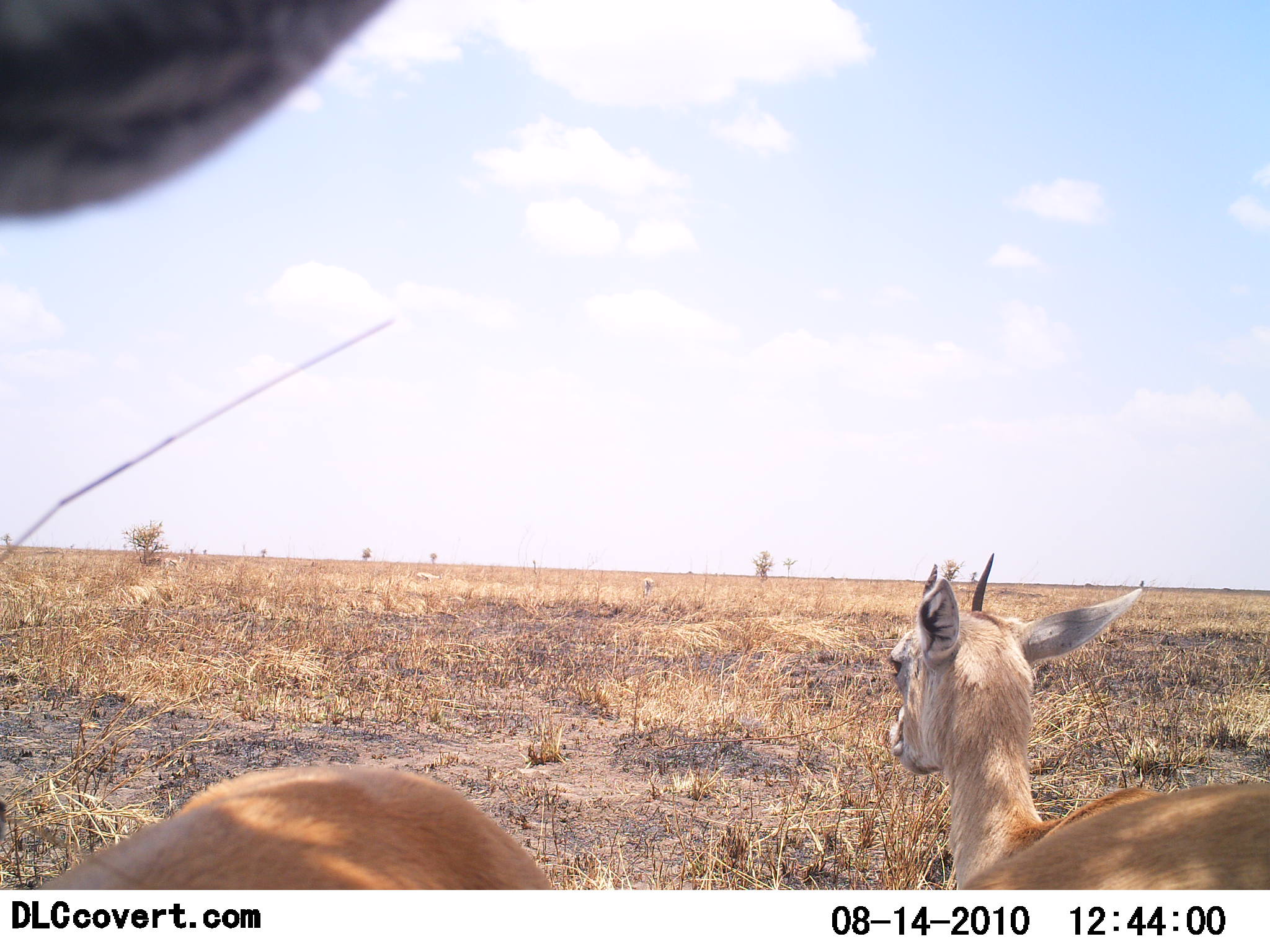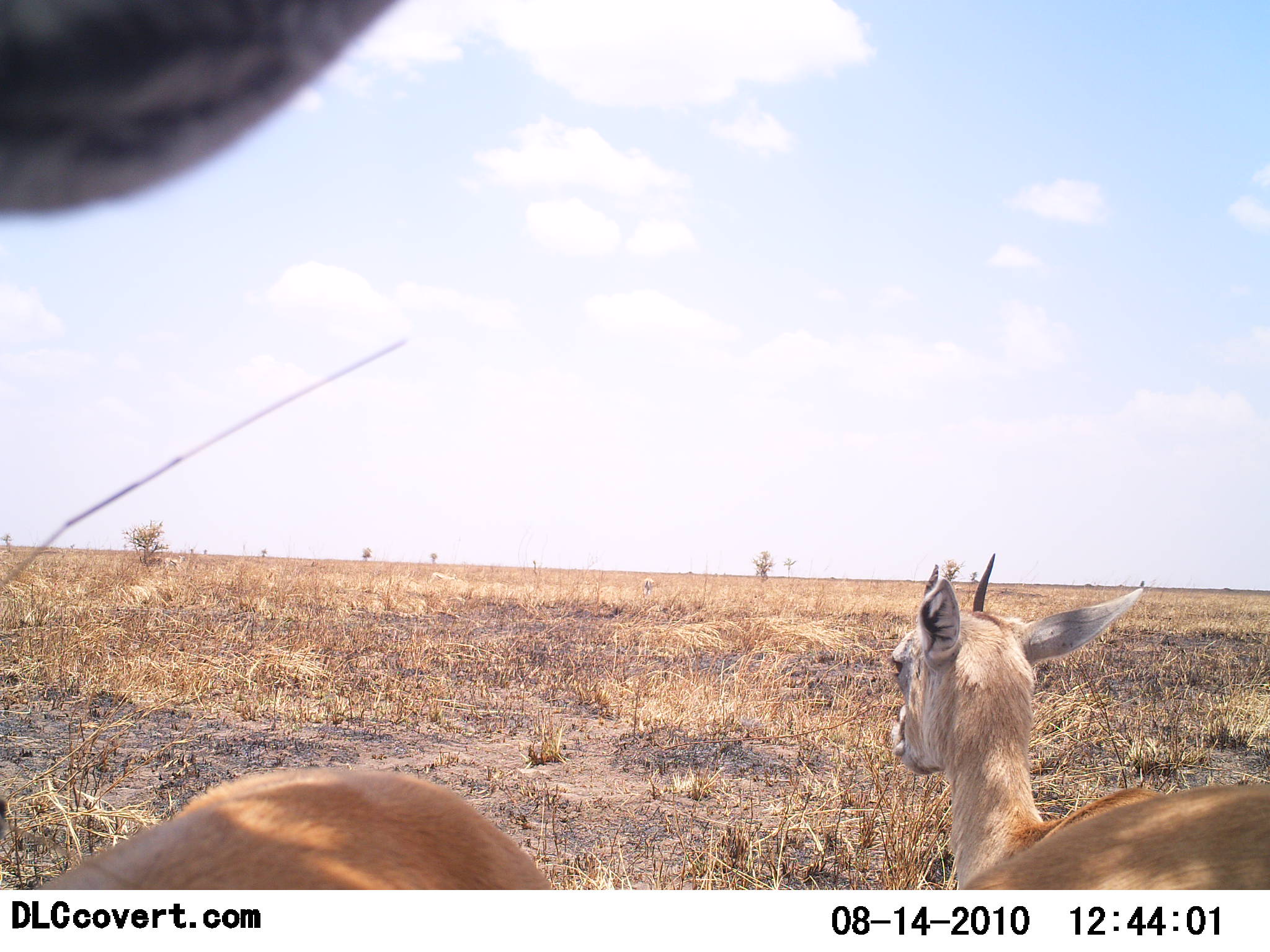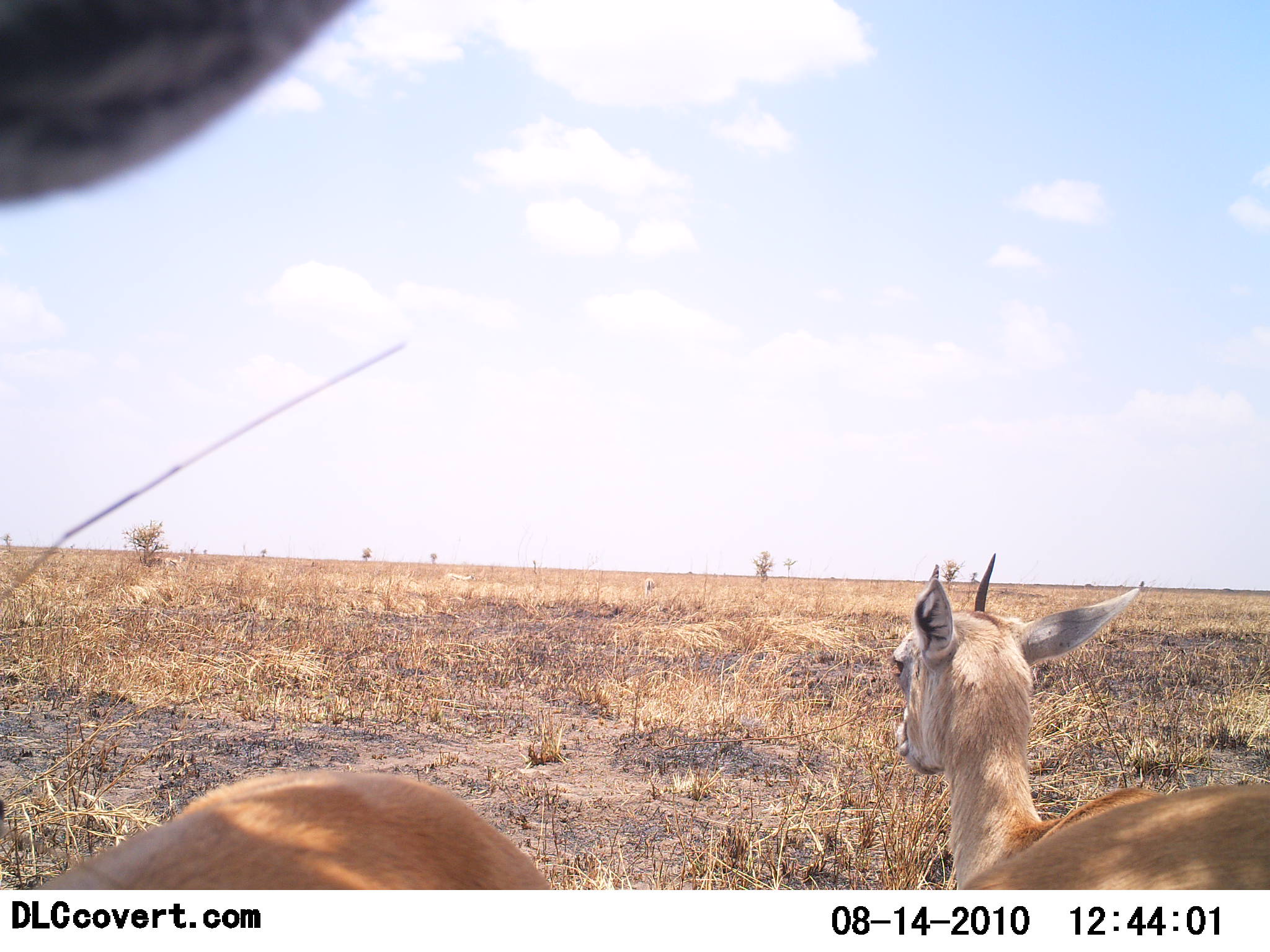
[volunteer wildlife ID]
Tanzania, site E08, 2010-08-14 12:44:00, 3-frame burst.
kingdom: Animalia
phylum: Chordata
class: Mammalia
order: Artiodactyla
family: Bovidae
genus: Eudorcas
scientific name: Eudorcas thomsonii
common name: thomson's gazelle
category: gazellethomsons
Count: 2.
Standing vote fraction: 70%.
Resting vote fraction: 30%.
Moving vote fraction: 0%.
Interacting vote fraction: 10%.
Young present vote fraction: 30%.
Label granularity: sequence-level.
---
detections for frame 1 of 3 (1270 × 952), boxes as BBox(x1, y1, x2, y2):
animal: BBox(885, 552, 1270, 891); BBox(0, 0, 395, 219); BBox(30, 764, 557, 890)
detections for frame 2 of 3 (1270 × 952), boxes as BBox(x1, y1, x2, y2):
animal: BBox(885, 552, 1270, 890); BBox(0, 0, 404, 221); BBox(30, 764, 557, 890)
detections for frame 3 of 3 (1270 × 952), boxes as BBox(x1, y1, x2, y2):
animal: BBox(889, 552, 1270, 890); BBox(0, 1, 366, 208); BBox(30, 767, 551, 890)